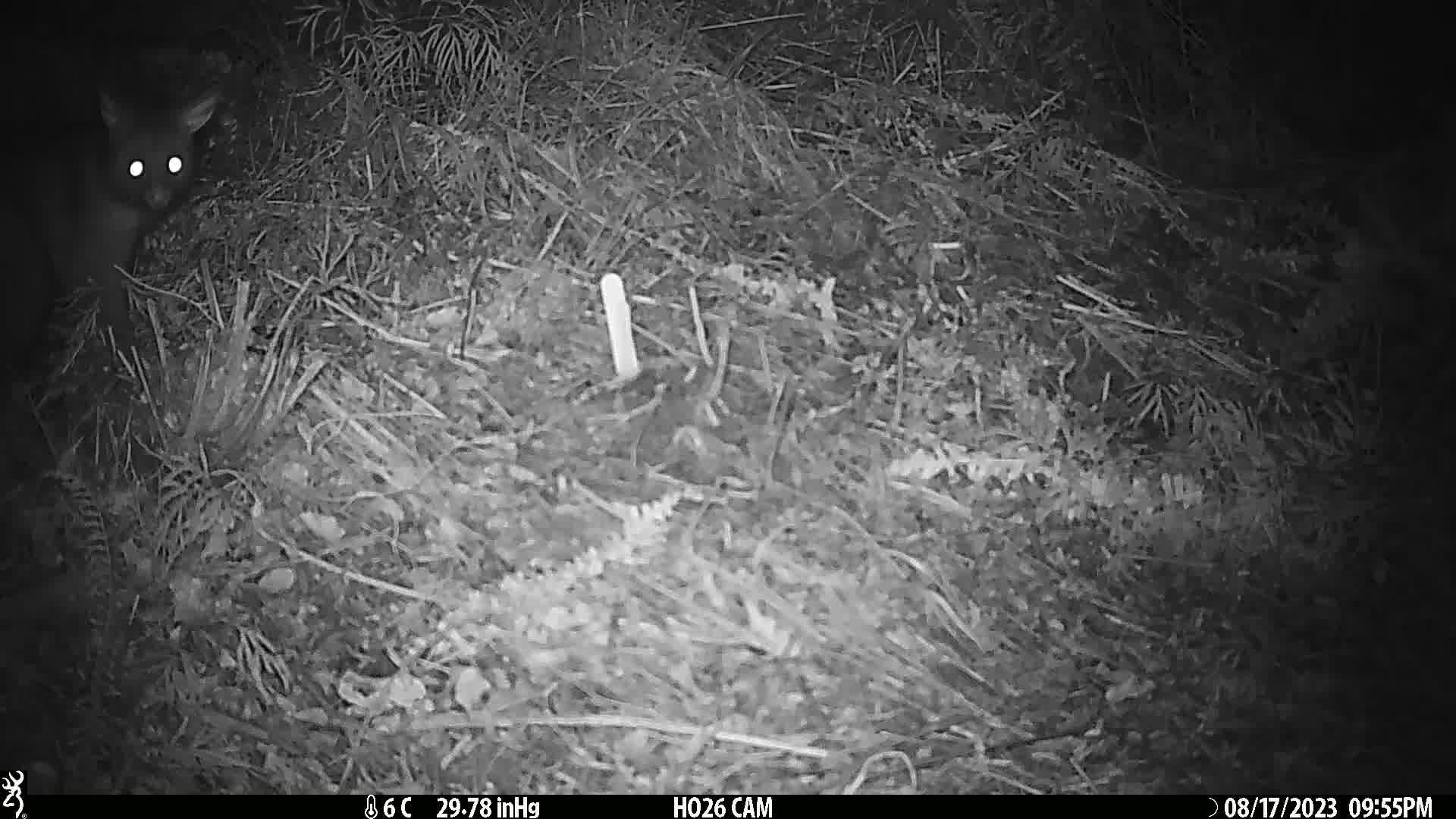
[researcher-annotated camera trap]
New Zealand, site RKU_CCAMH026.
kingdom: Animalia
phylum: Chordata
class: Mammalia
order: Diprotodontia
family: Phalangeridae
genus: Trichosurus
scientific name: Trichosurus vulpecula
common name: common brushtail possum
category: possum